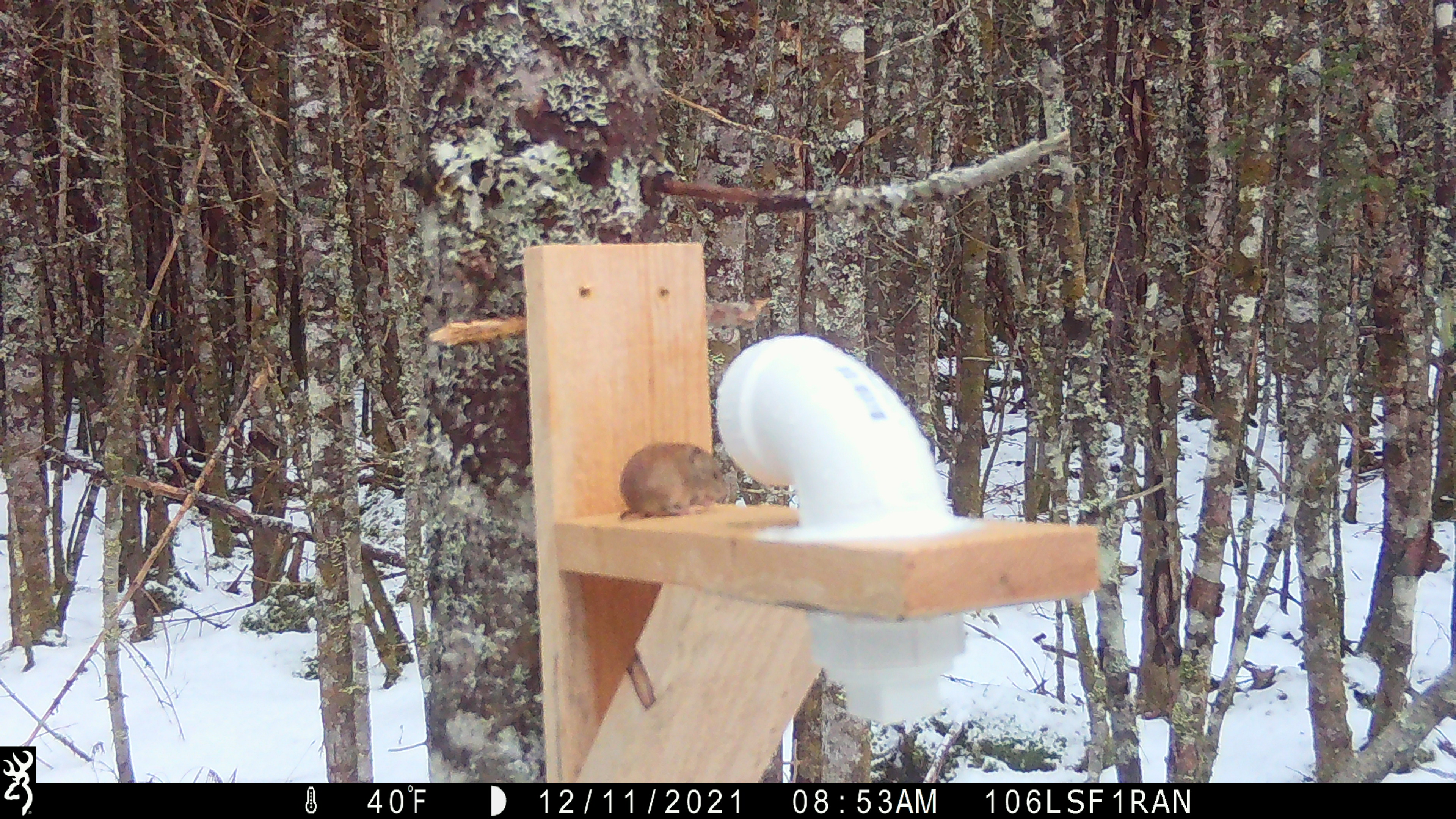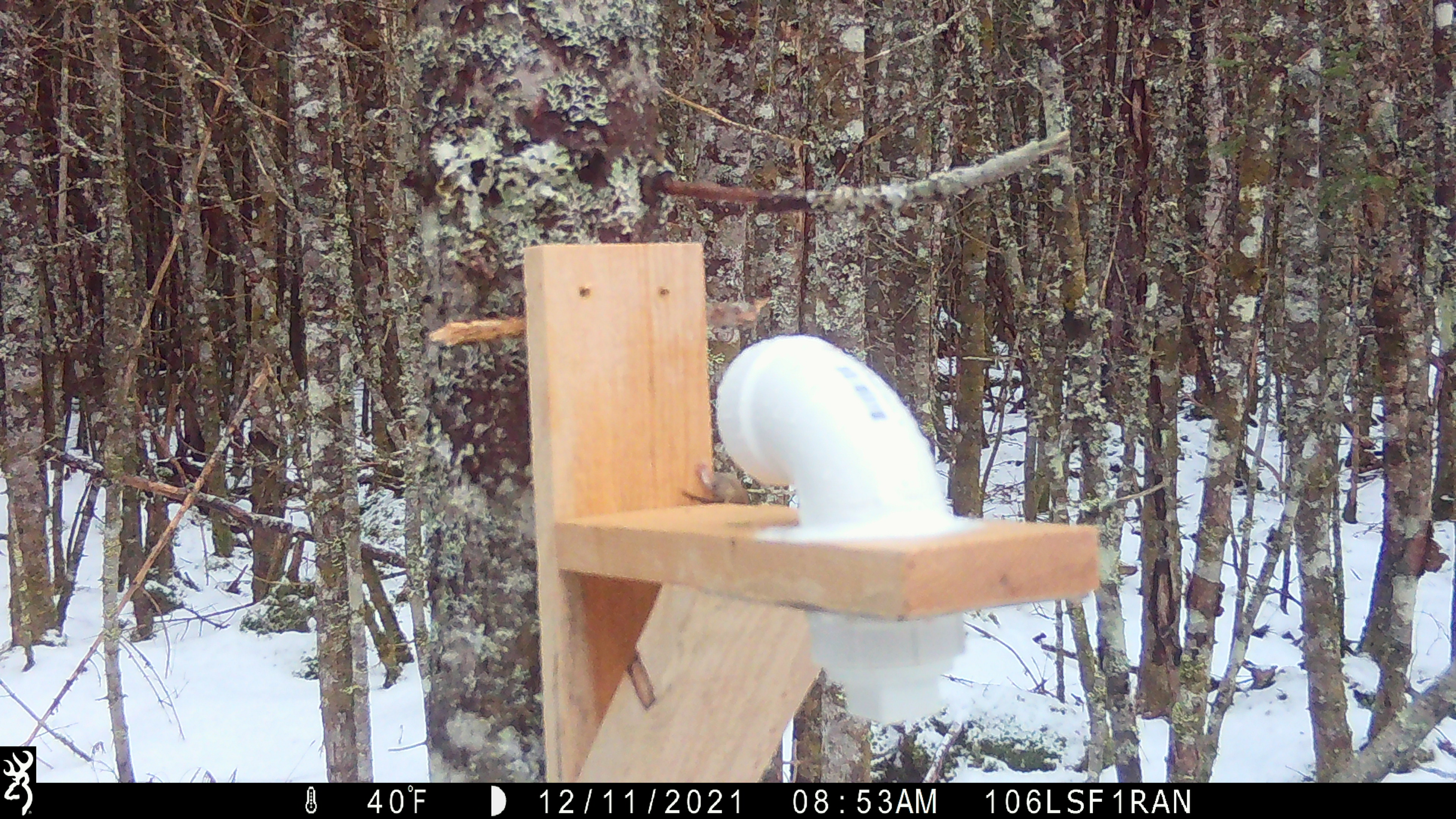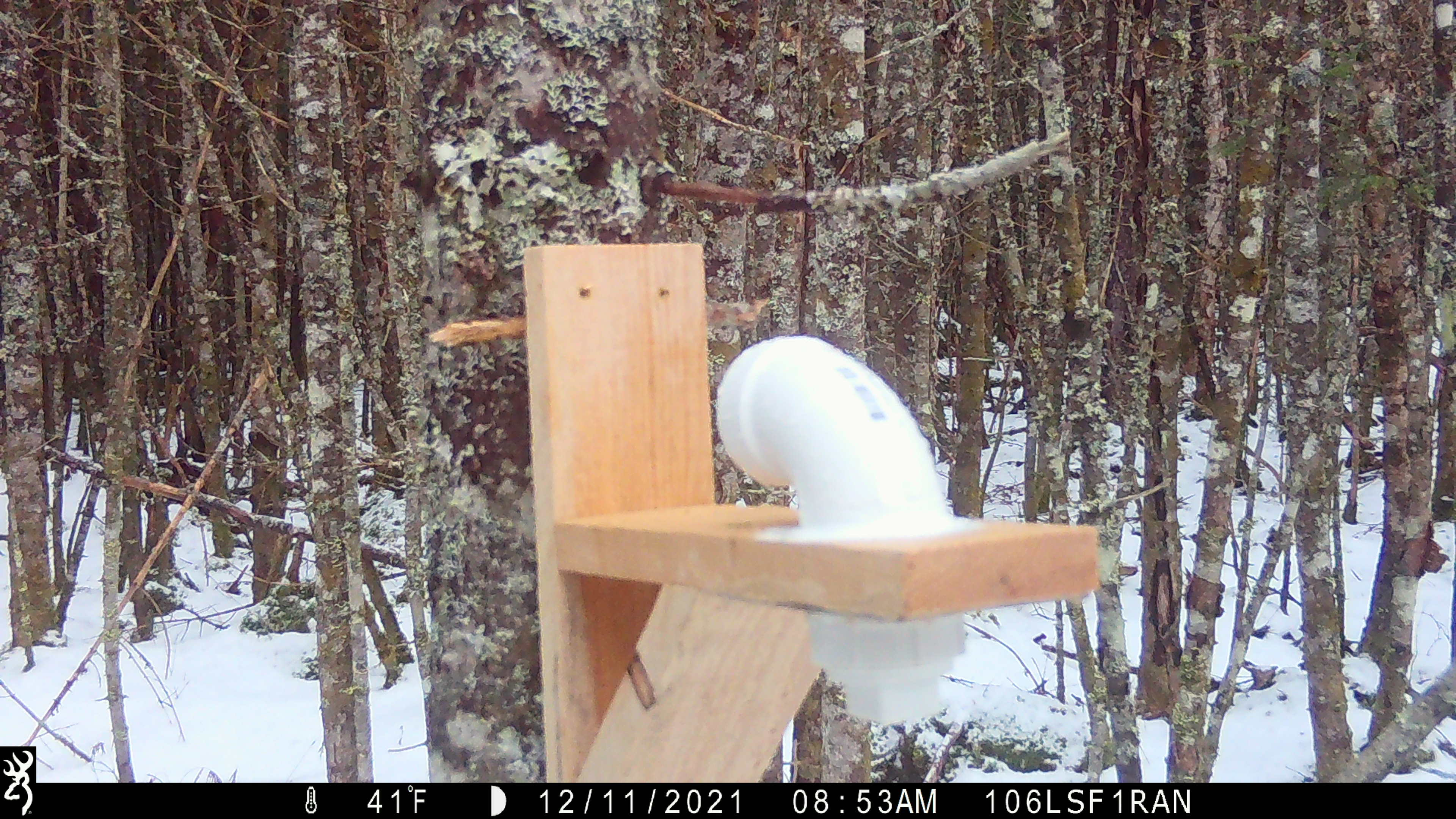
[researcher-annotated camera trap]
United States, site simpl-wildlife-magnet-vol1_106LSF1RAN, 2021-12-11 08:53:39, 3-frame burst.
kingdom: Animalia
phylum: Chordata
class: Mammalia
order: Rodentia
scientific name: Rodentia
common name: mouse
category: mouse sp.